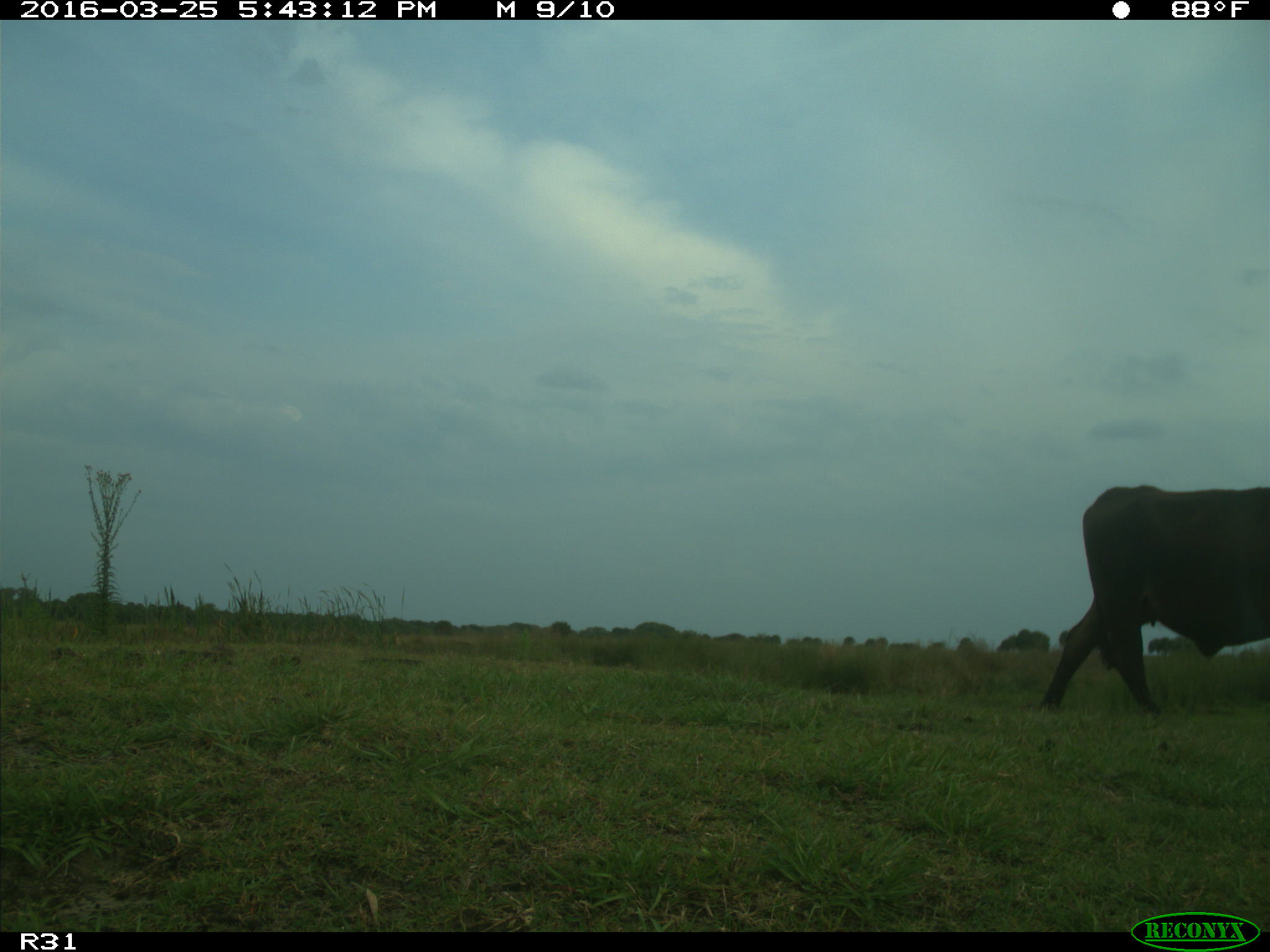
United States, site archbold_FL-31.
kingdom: Animalia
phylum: Chordata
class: Mammalia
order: Artiodactyla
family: Bovidae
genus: Bos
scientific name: Bos taurus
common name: domestic cow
Bos taurus (domestic cow).